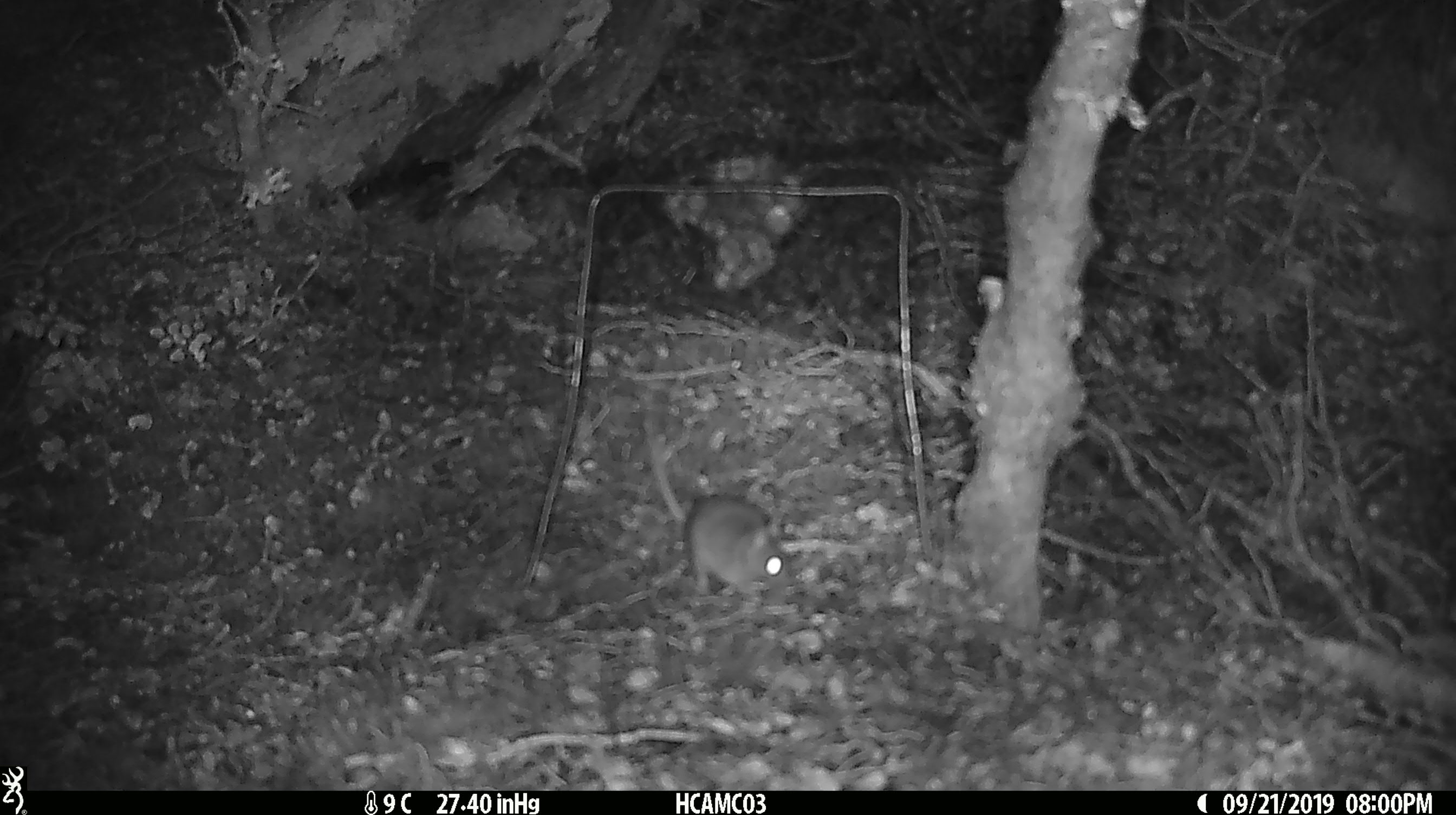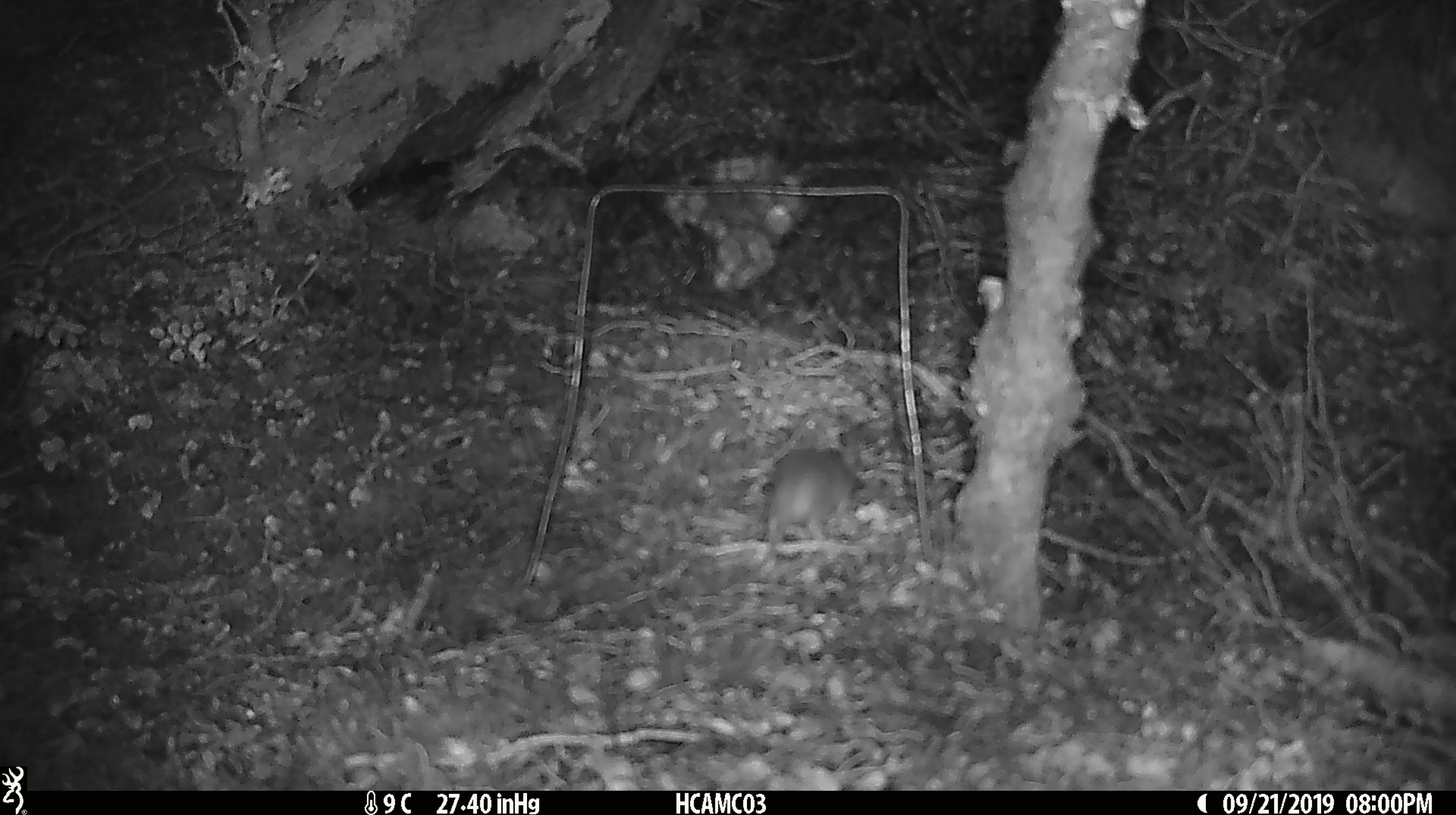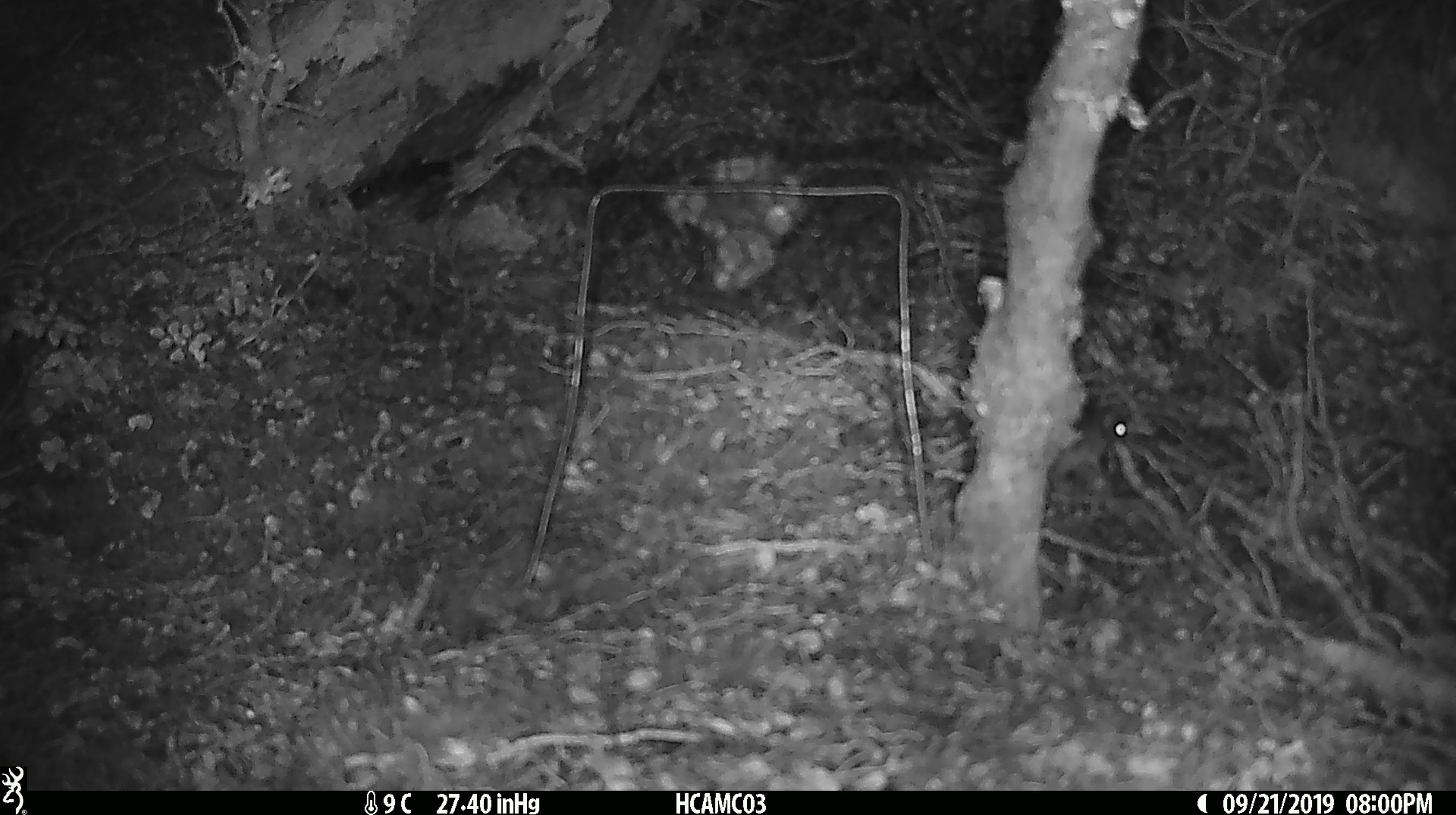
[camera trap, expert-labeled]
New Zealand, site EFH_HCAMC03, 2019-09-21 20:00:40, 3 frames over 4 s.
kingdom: Animalia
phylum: Chordata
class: Mammalia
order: Rodentia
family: Muridae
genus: Mus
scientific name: Mus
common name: mouse